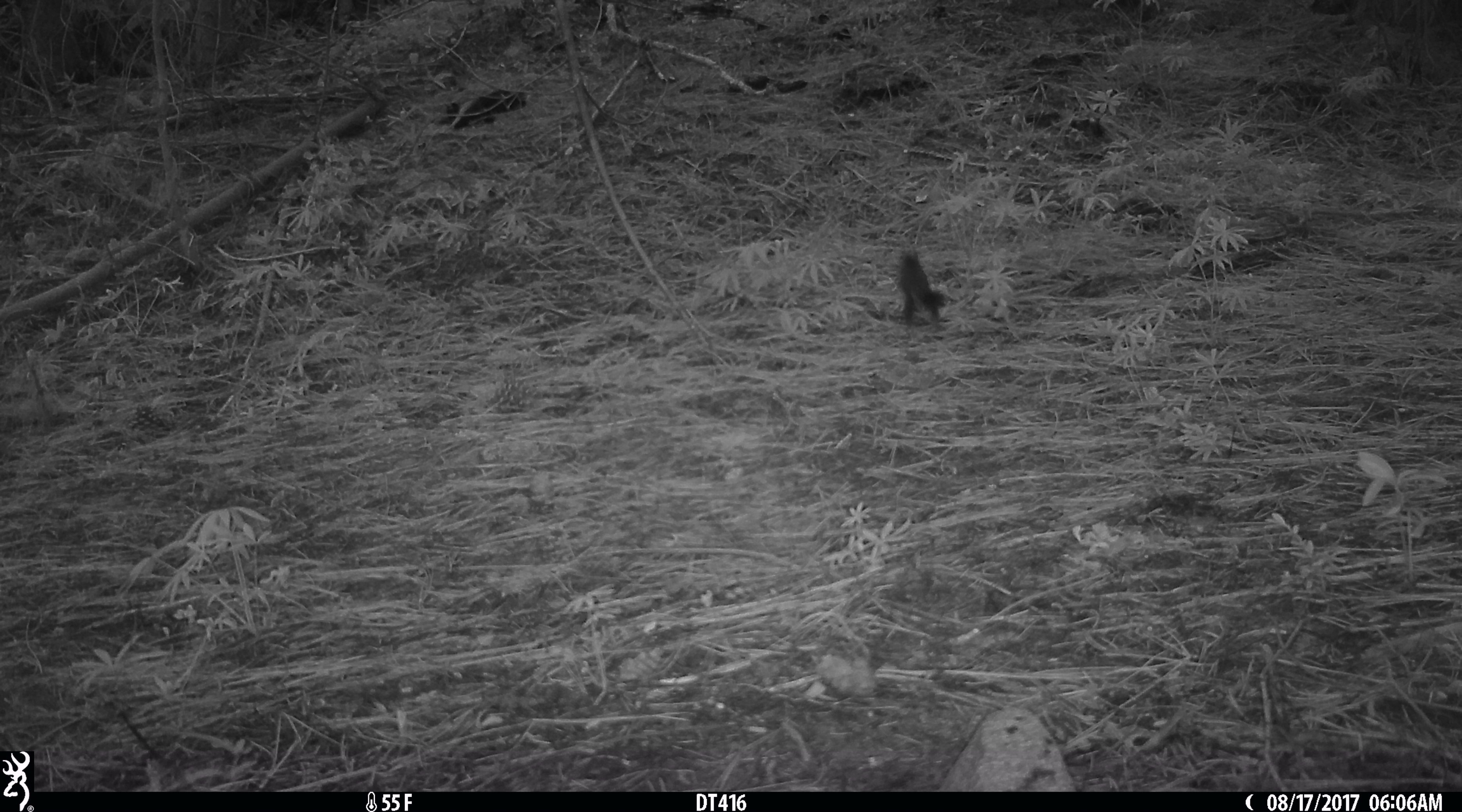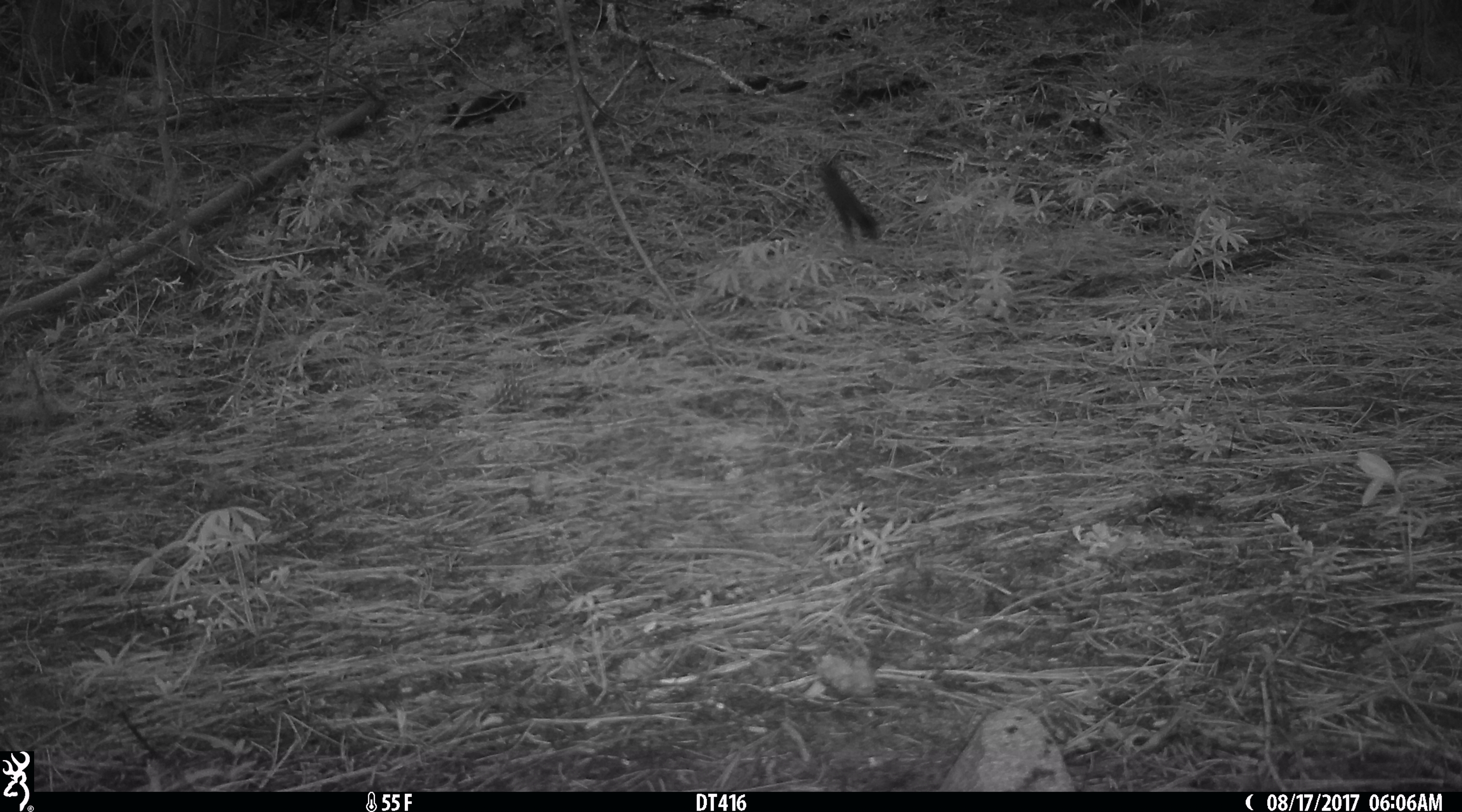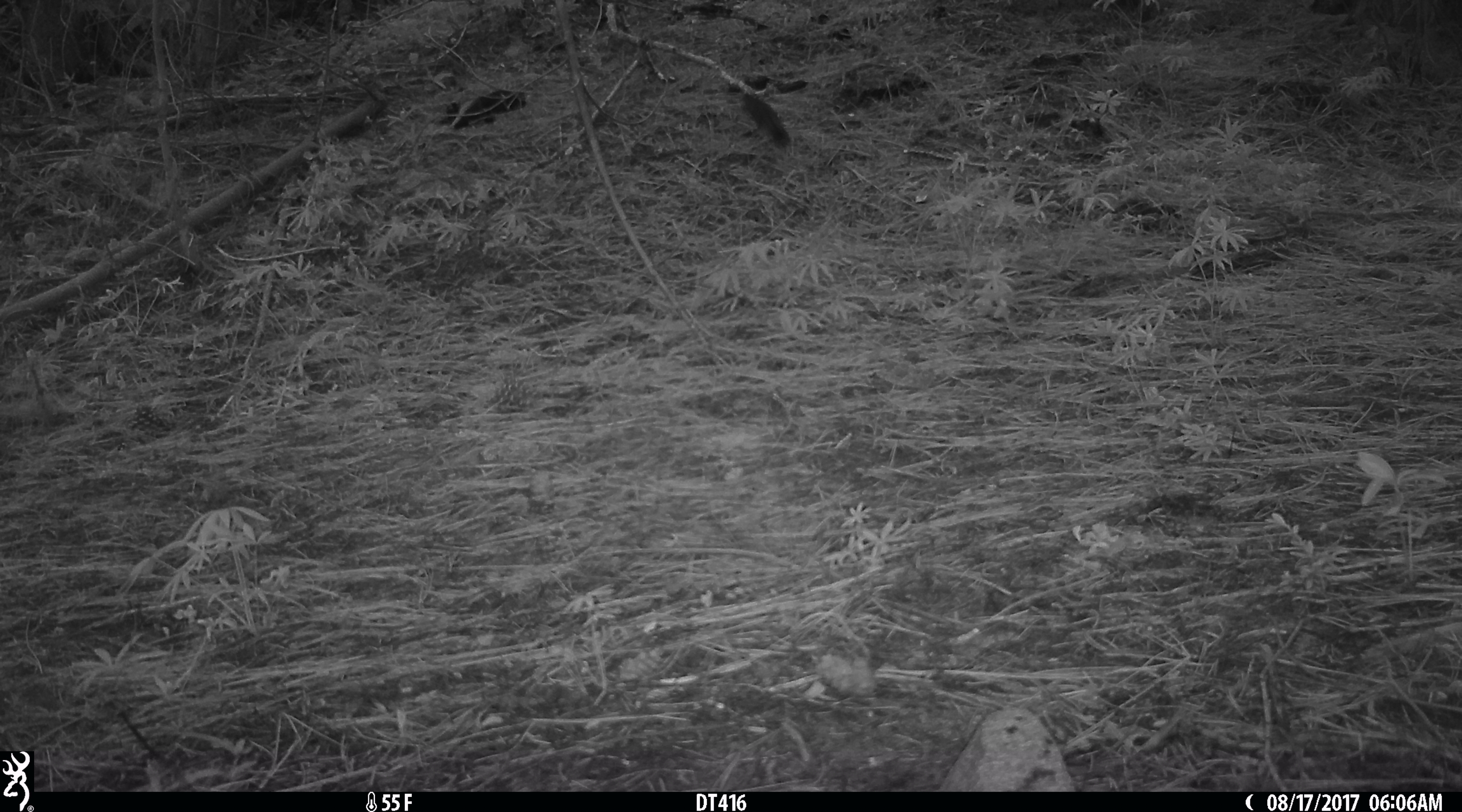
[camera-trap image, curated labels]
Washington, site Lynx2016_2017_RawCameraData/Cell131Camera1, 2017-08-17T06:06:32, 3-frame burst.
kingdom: Animalia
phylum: Chordata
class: Mammalia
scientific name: Mammalia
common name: small mammal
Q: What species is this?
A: Small mammal (Mammalia).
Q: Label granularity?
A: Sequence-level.